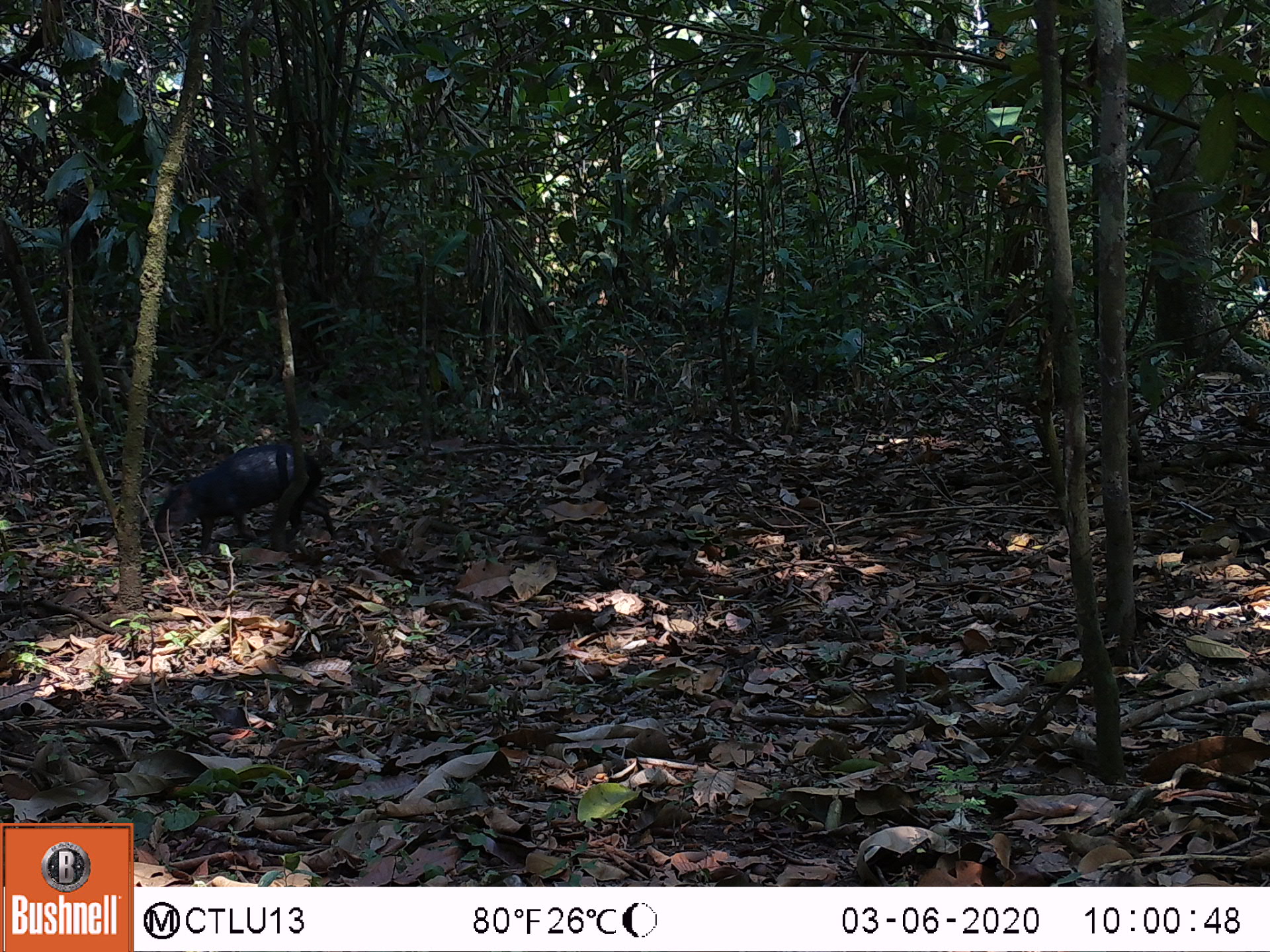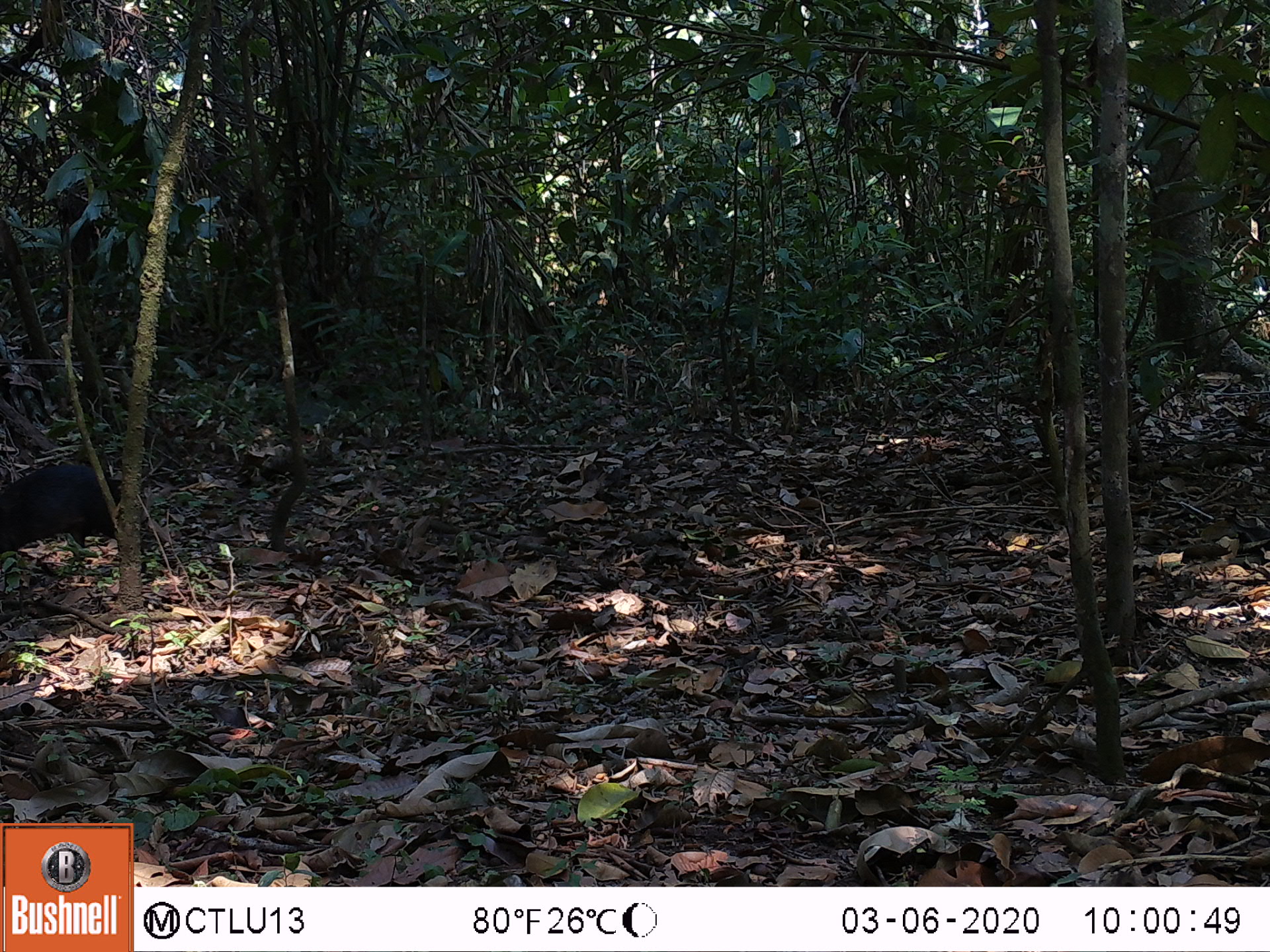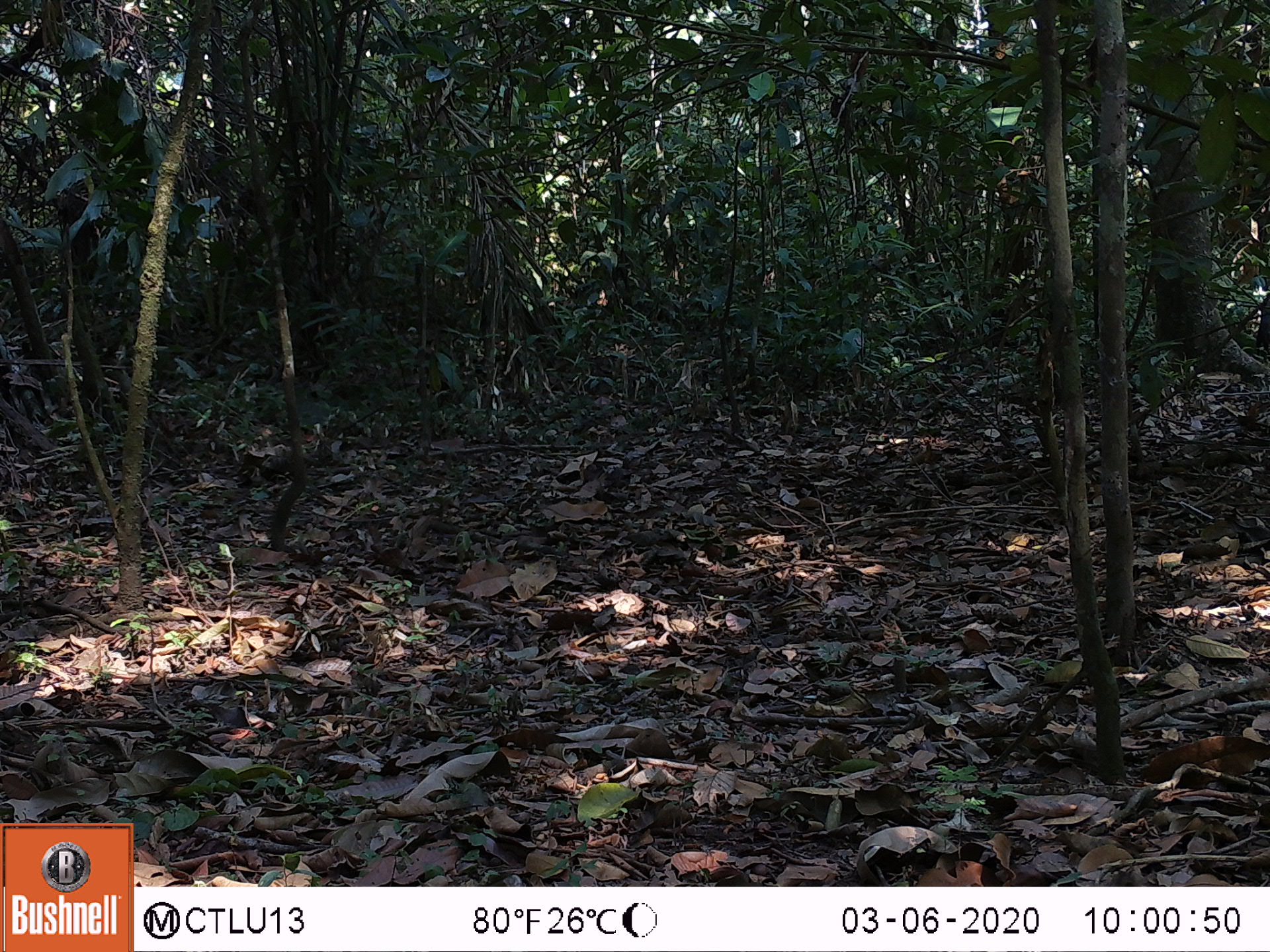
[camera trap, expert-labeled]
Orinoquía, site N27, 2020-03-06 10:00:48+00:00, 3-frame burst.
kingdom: Animalia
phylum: Chordata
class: Mammalia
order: Rodentia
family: Dasyproctidae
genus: Dasyprocta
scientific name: Dasyprocta fuliginosa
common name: black agouti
Black agouti (Dasyprocta fuliginosa).